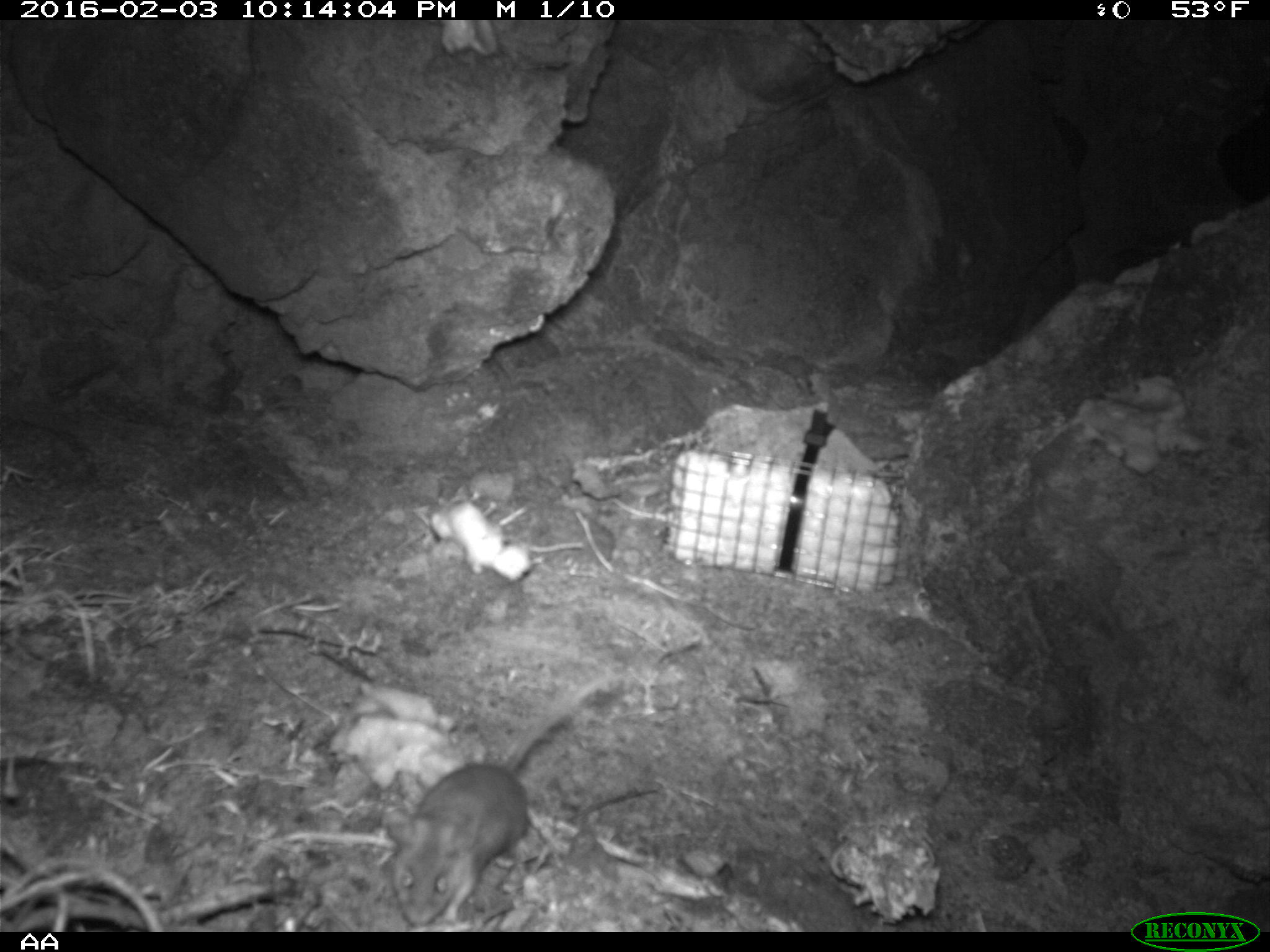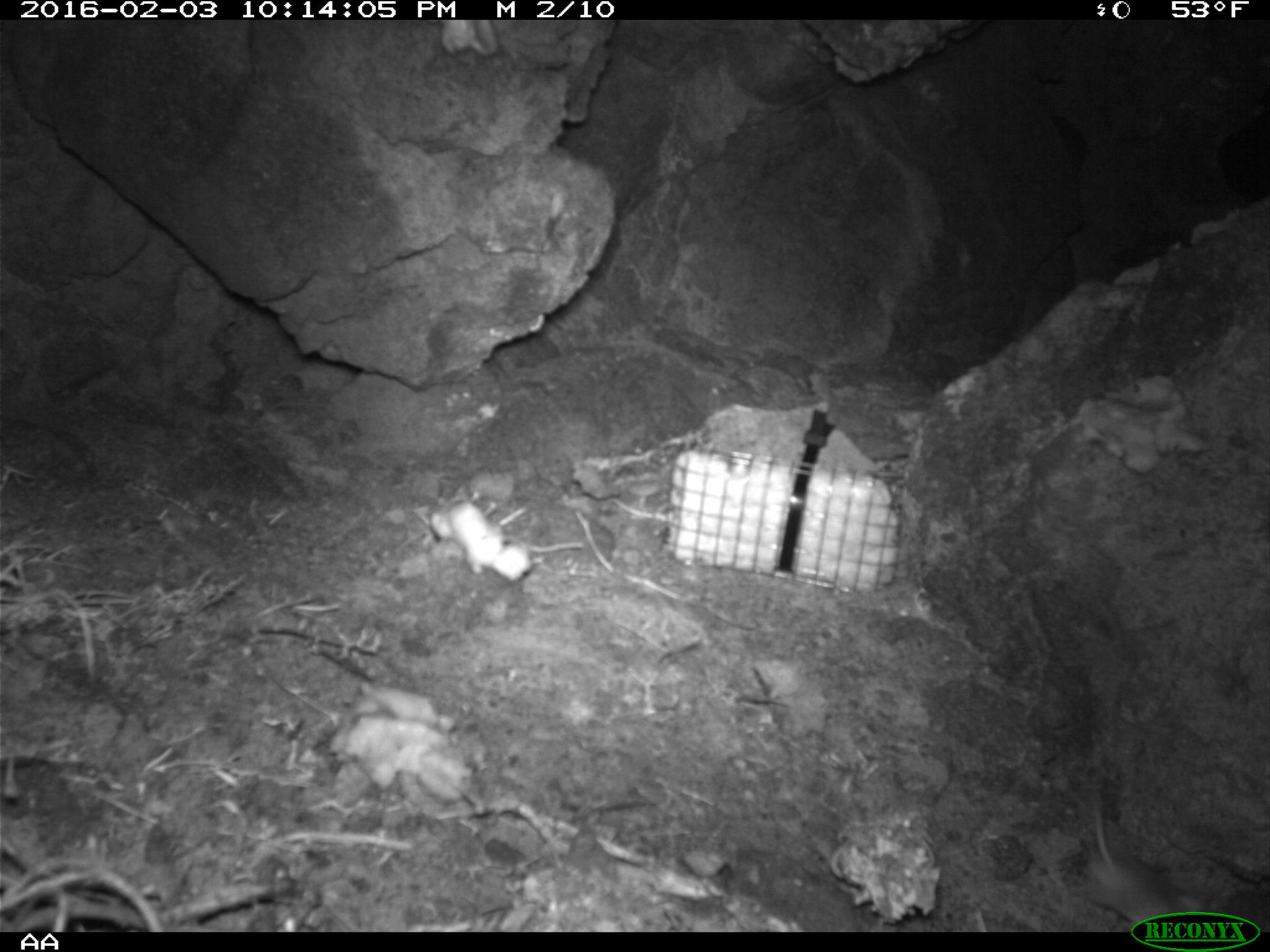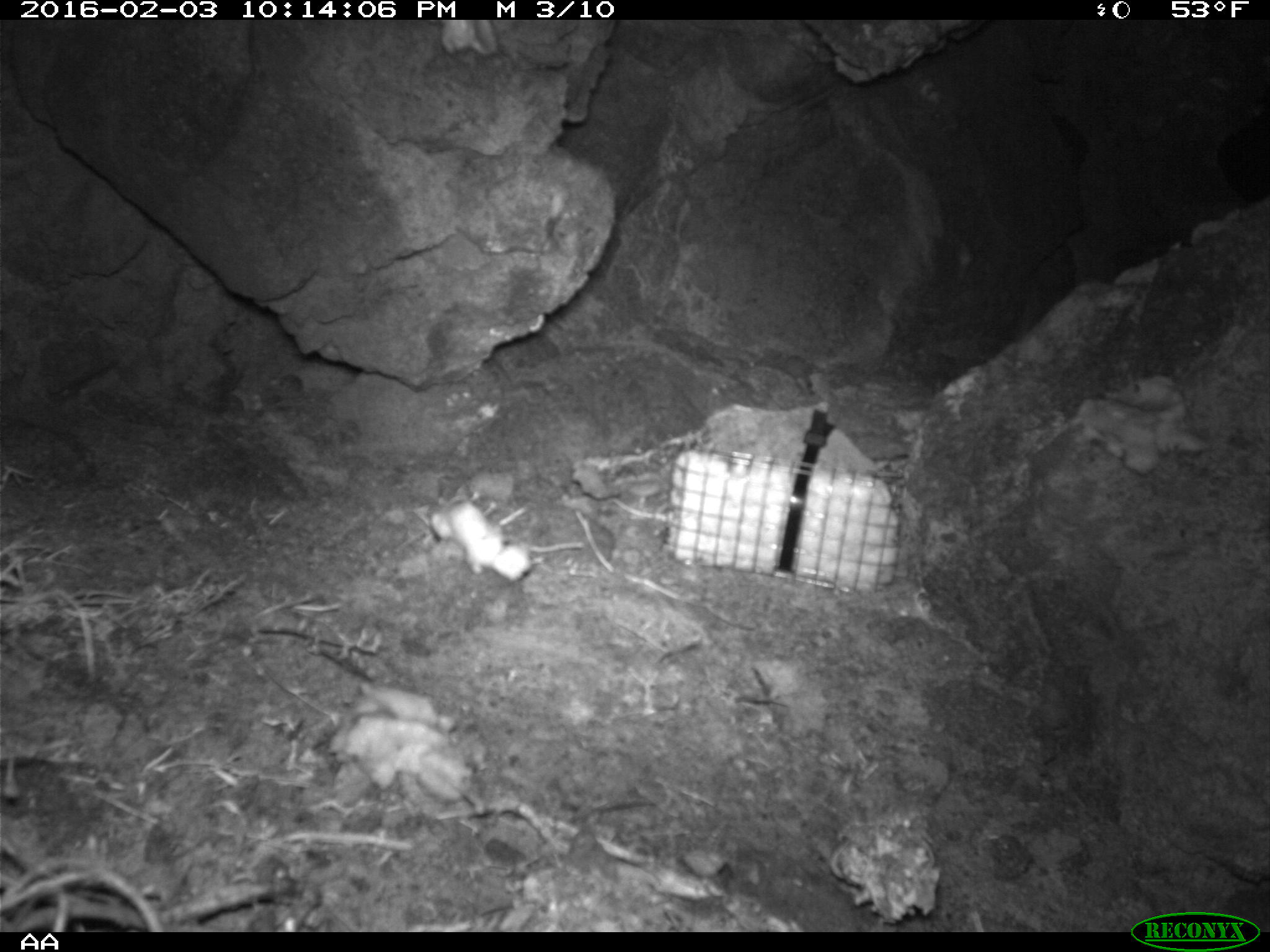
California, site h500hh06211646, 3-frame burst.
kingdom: Animalia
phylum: Chordata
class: Mammalia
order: Rodentia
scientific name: Rodentia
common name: rodent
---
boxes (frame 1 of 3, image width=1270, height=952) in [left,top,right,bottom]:
rodent: [385,675,601,925]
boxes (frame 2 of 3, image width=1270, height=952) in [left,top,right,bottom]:
rodent: [1080,775,1201,927]